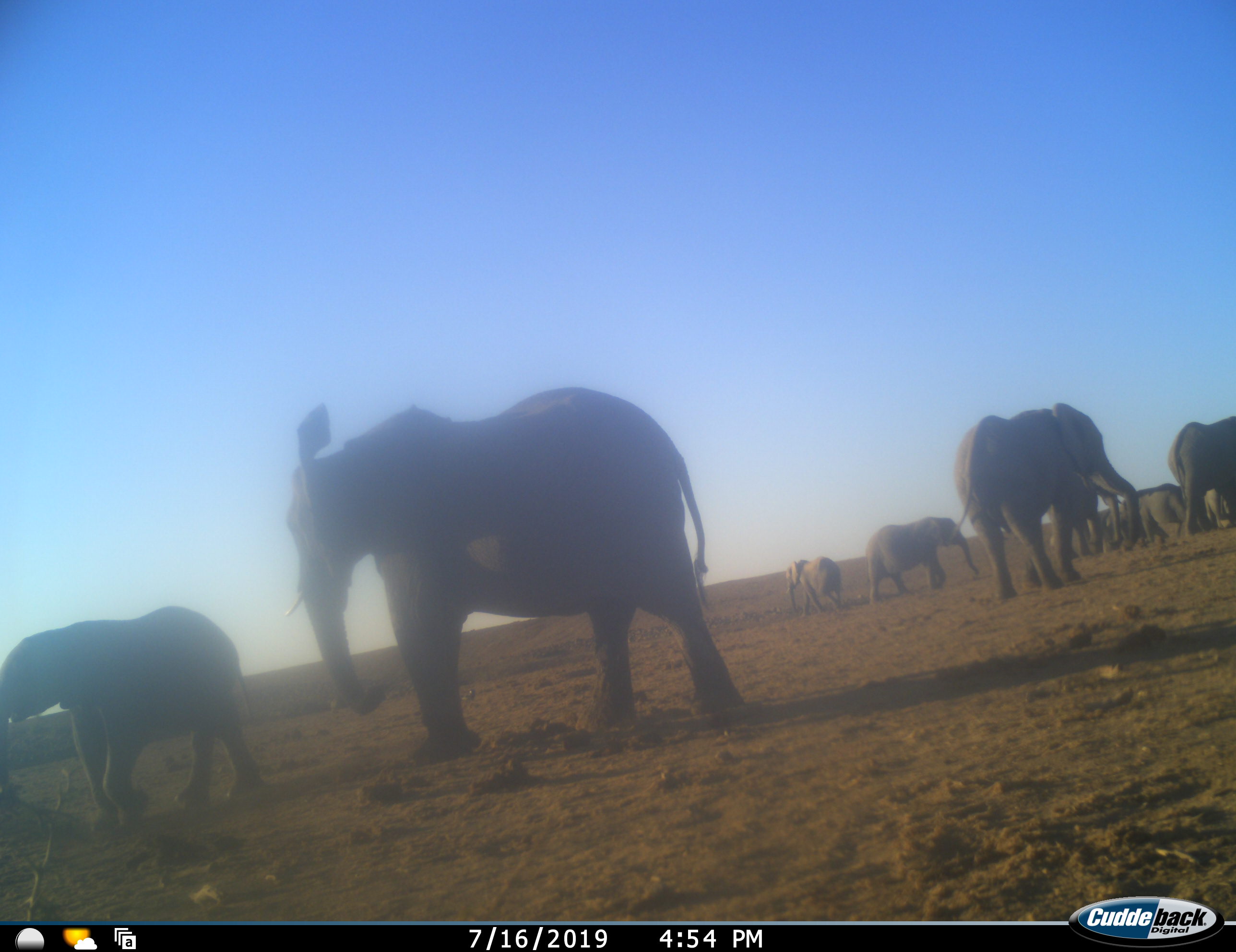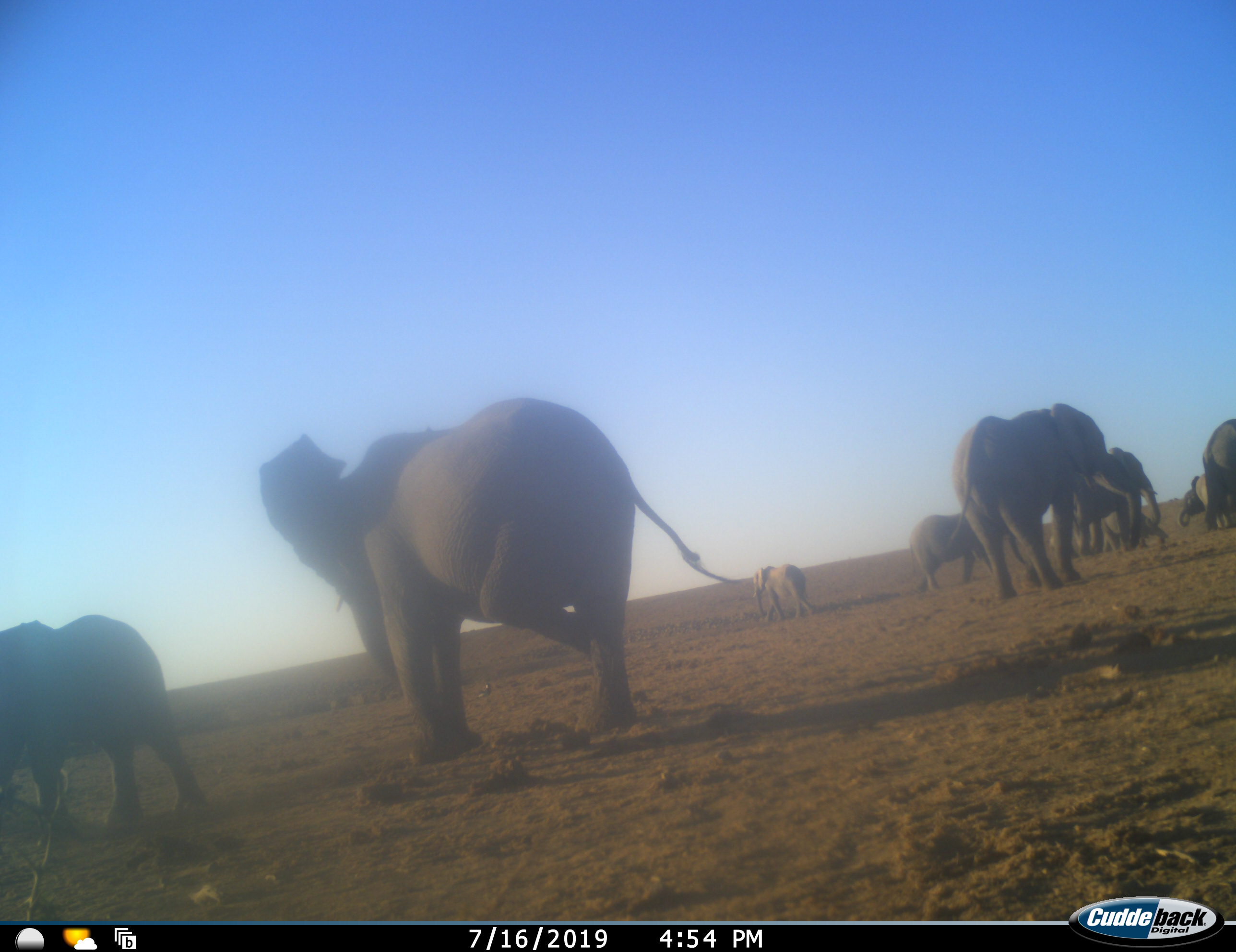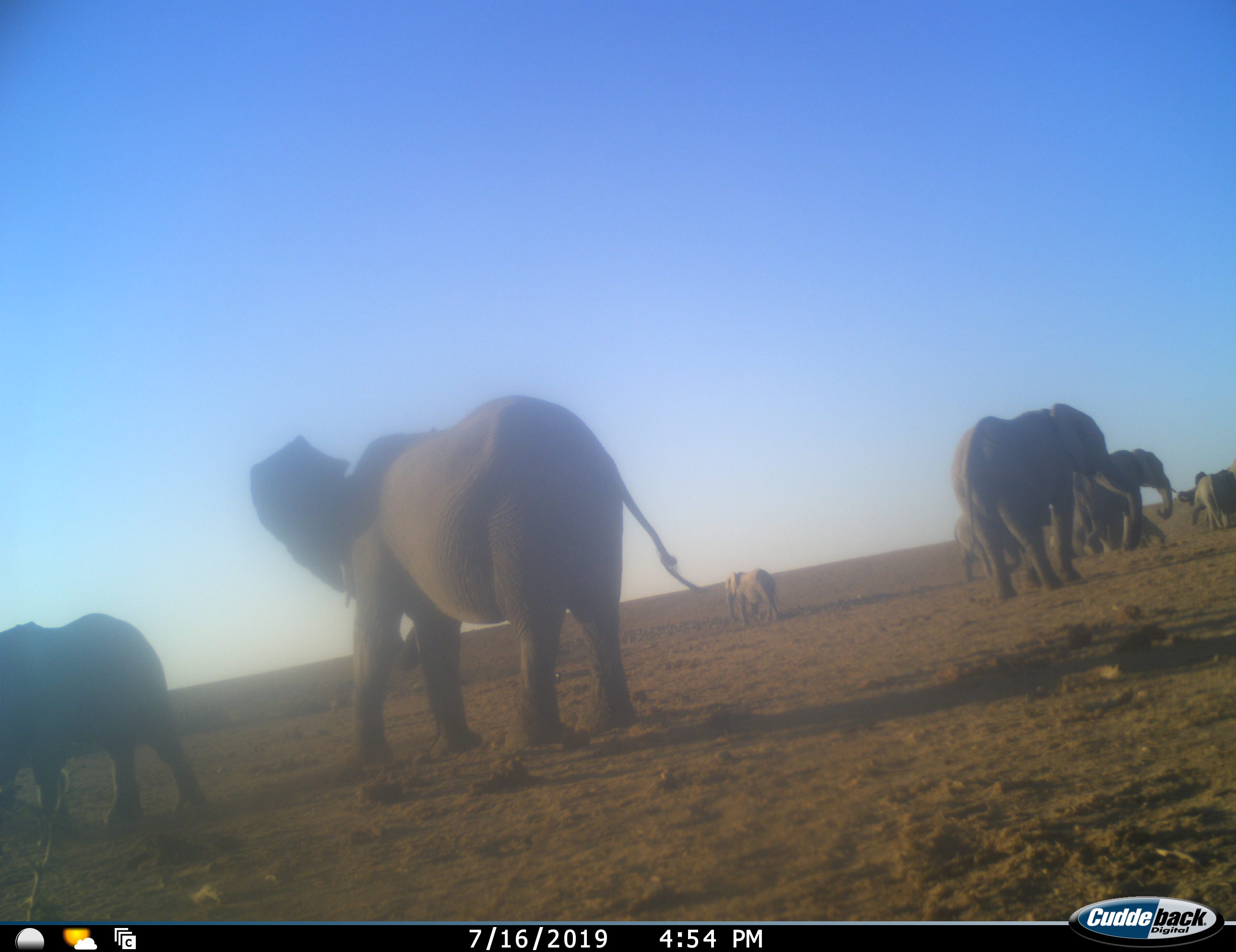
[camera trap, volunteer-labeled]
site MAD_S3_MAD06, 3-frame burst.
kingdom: Animalia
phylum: Chordata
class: Mammalia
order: Proboscidea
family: Elephantidae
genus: Loxodonta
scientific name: Loxodonta africana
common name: african bush elephant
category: elephant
Elephant (african bush elephant) (Loxodonta africana), count 9. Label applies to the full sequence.